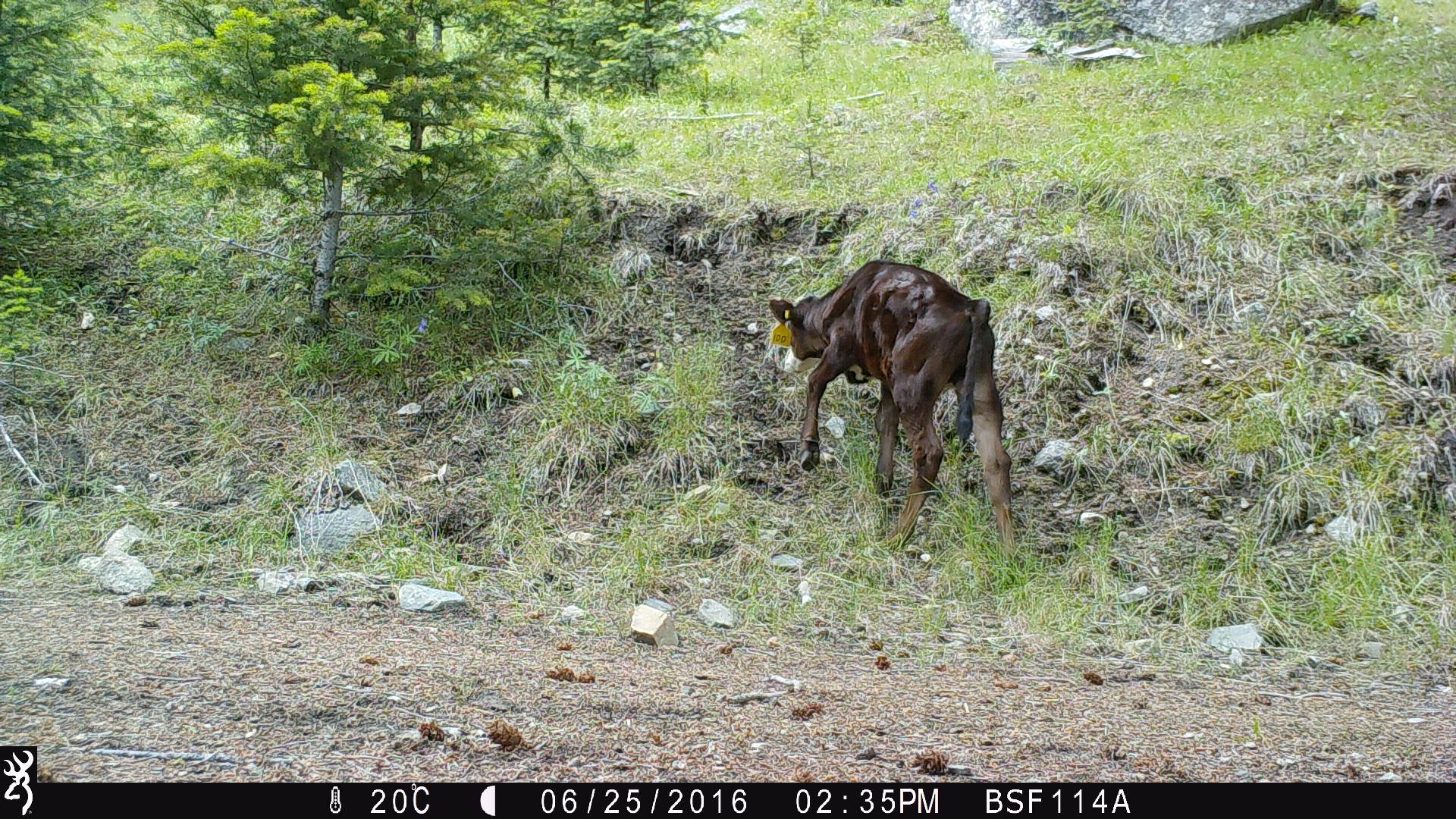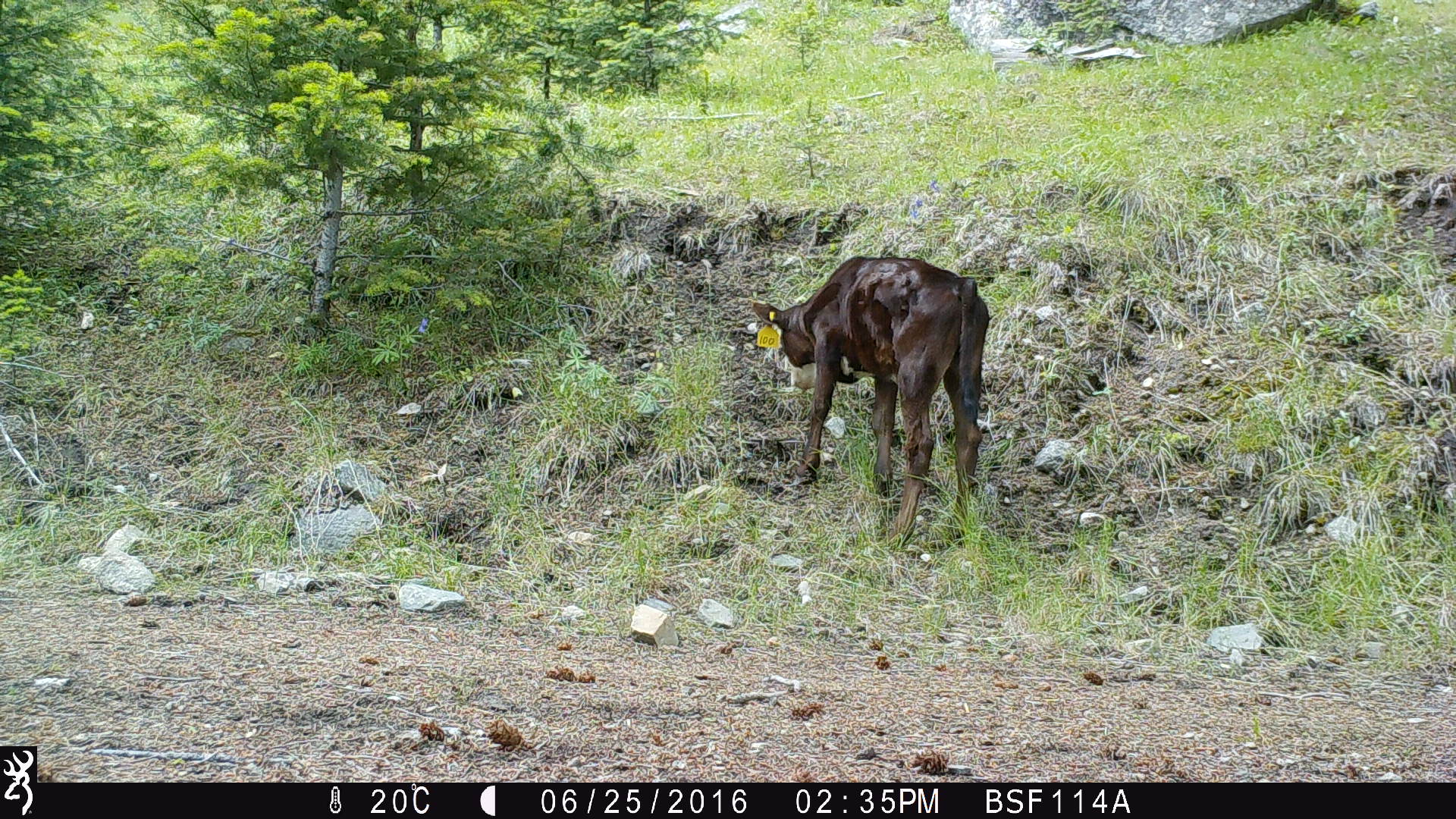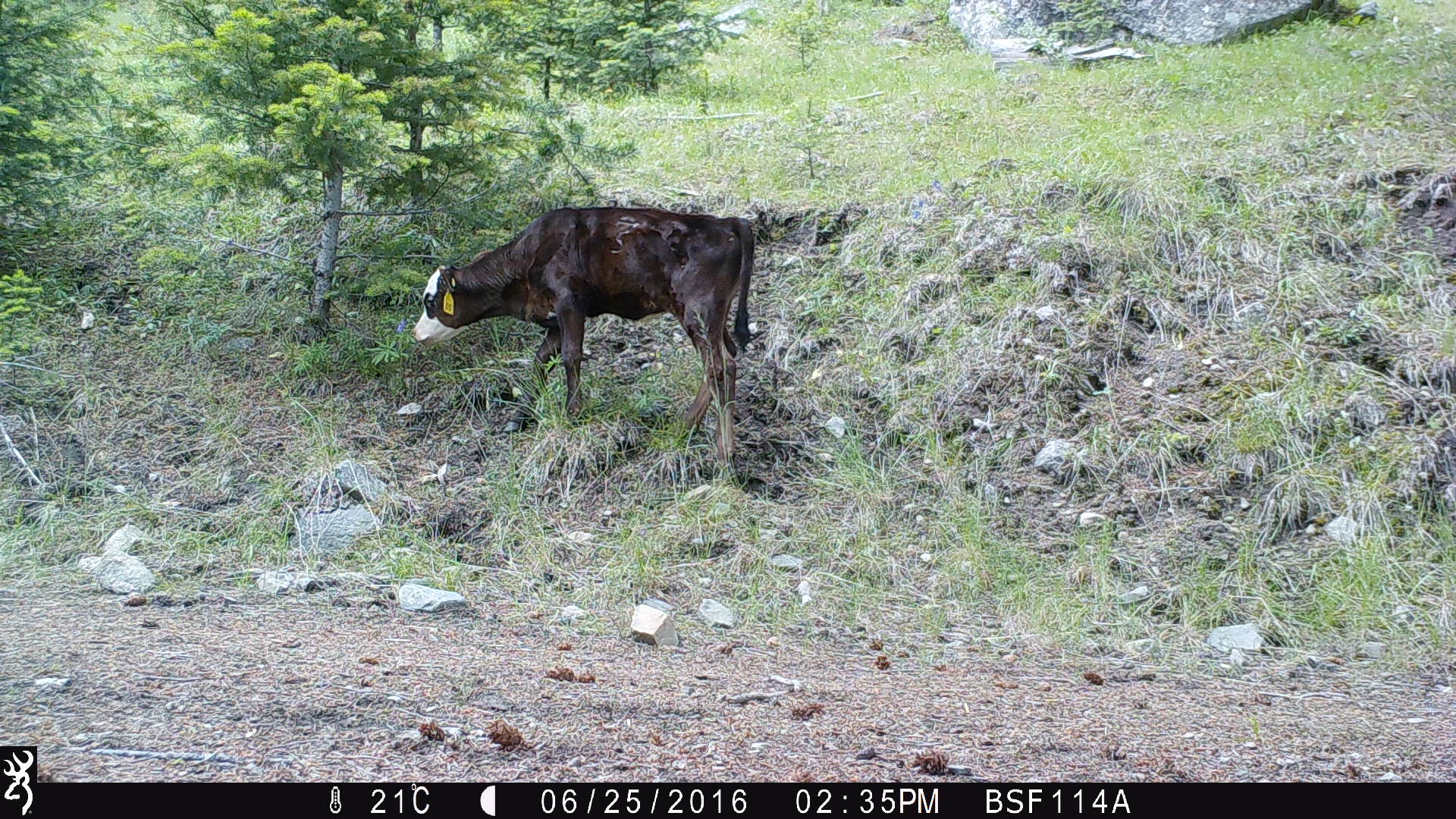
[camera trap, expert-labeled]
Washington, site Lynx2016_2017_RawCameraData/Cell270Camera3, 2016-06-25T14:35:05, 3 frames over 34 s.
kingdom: Animalia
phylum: Chordata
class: Mammalia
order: Artiodactyla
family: Bovidae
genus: Bos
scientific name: Bos taurus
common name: domestic cattle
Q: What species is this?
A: Domestic cattle (Bos taurus).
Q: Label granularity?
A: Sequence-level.